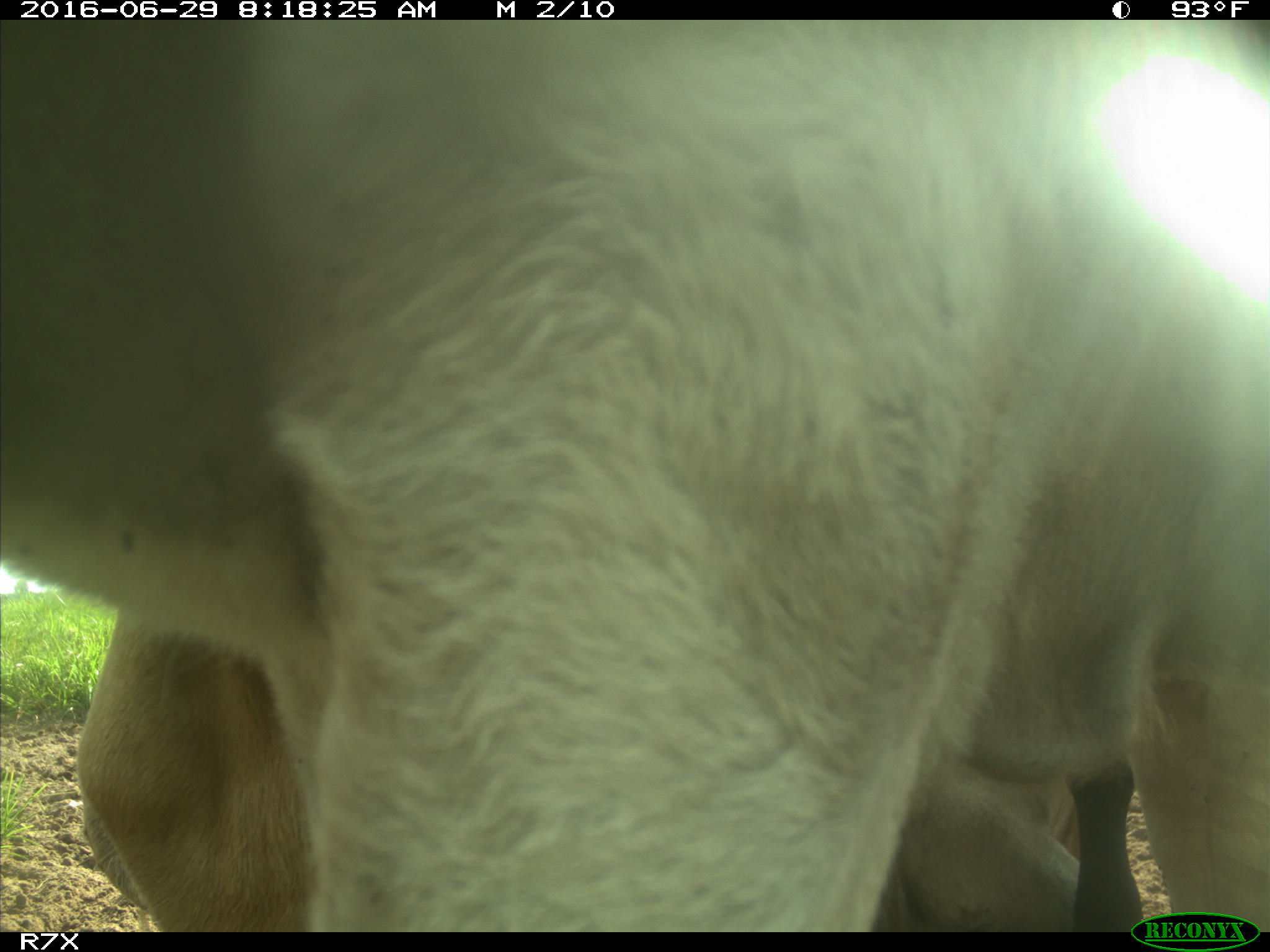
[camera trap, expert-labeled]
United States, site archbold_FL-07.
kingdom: Animalia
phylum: Chordata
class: Mammalia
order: Artiodactyla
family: Bovidae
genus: Bos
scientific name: Bos taurus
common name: domestic cow